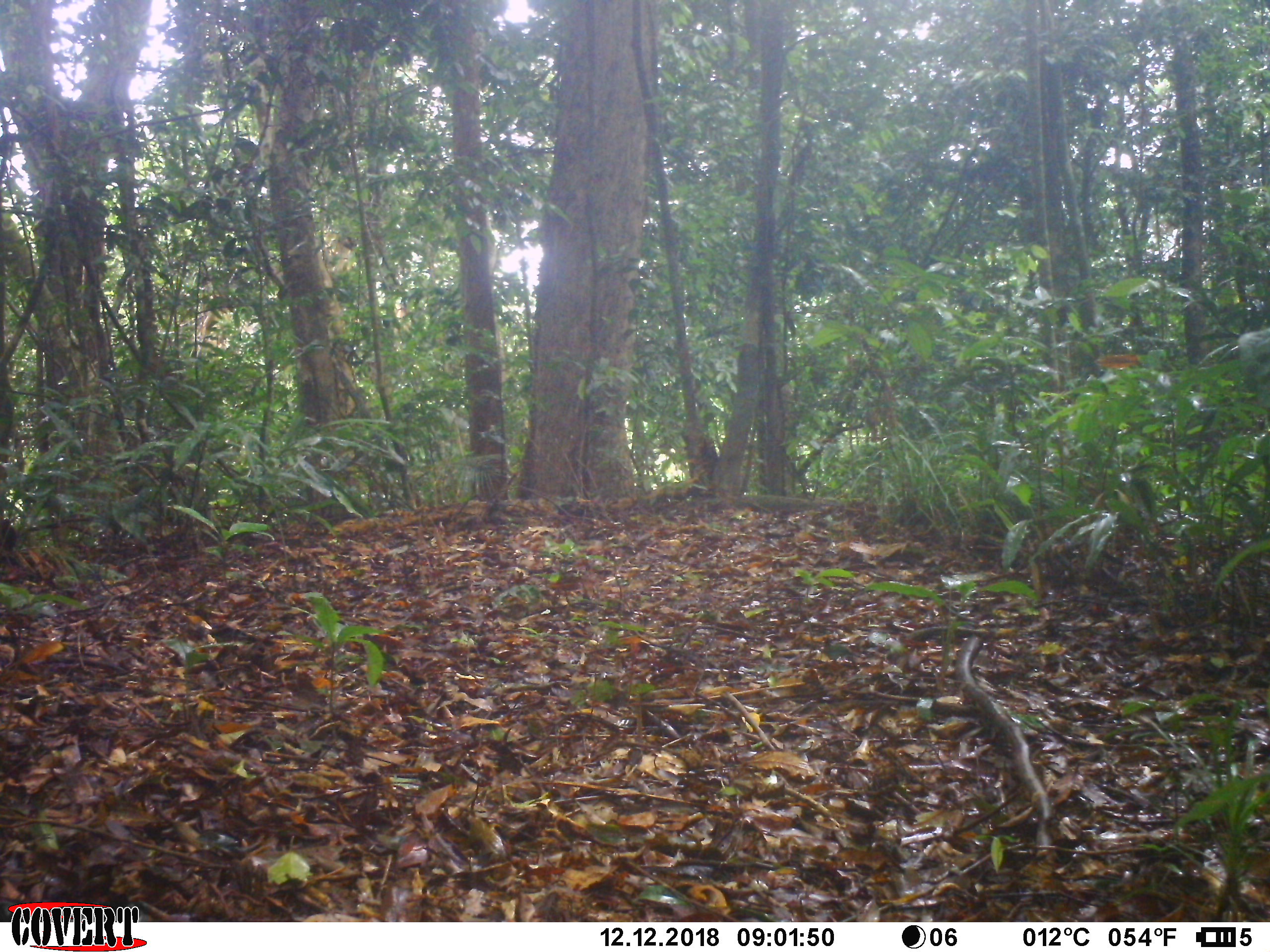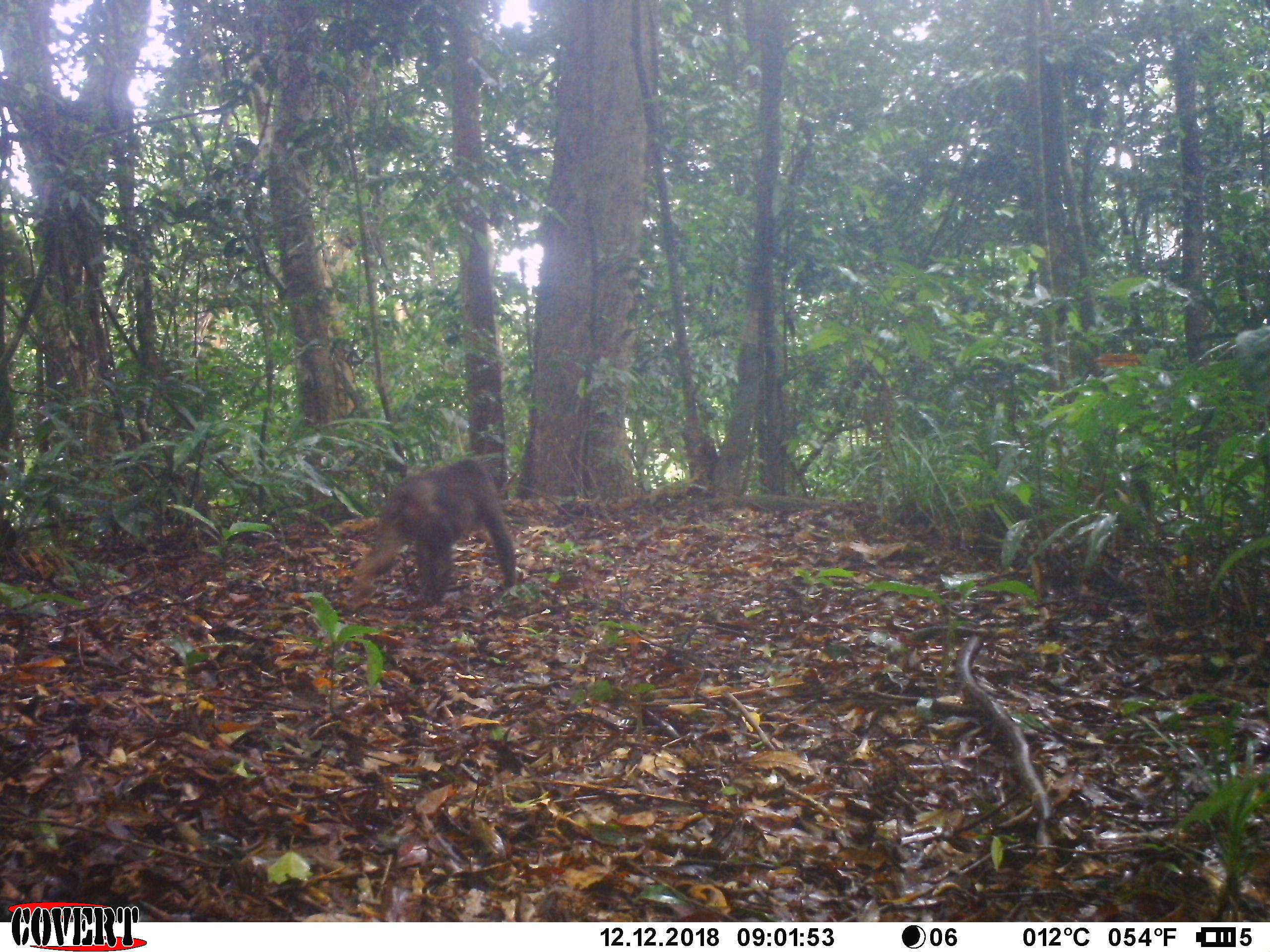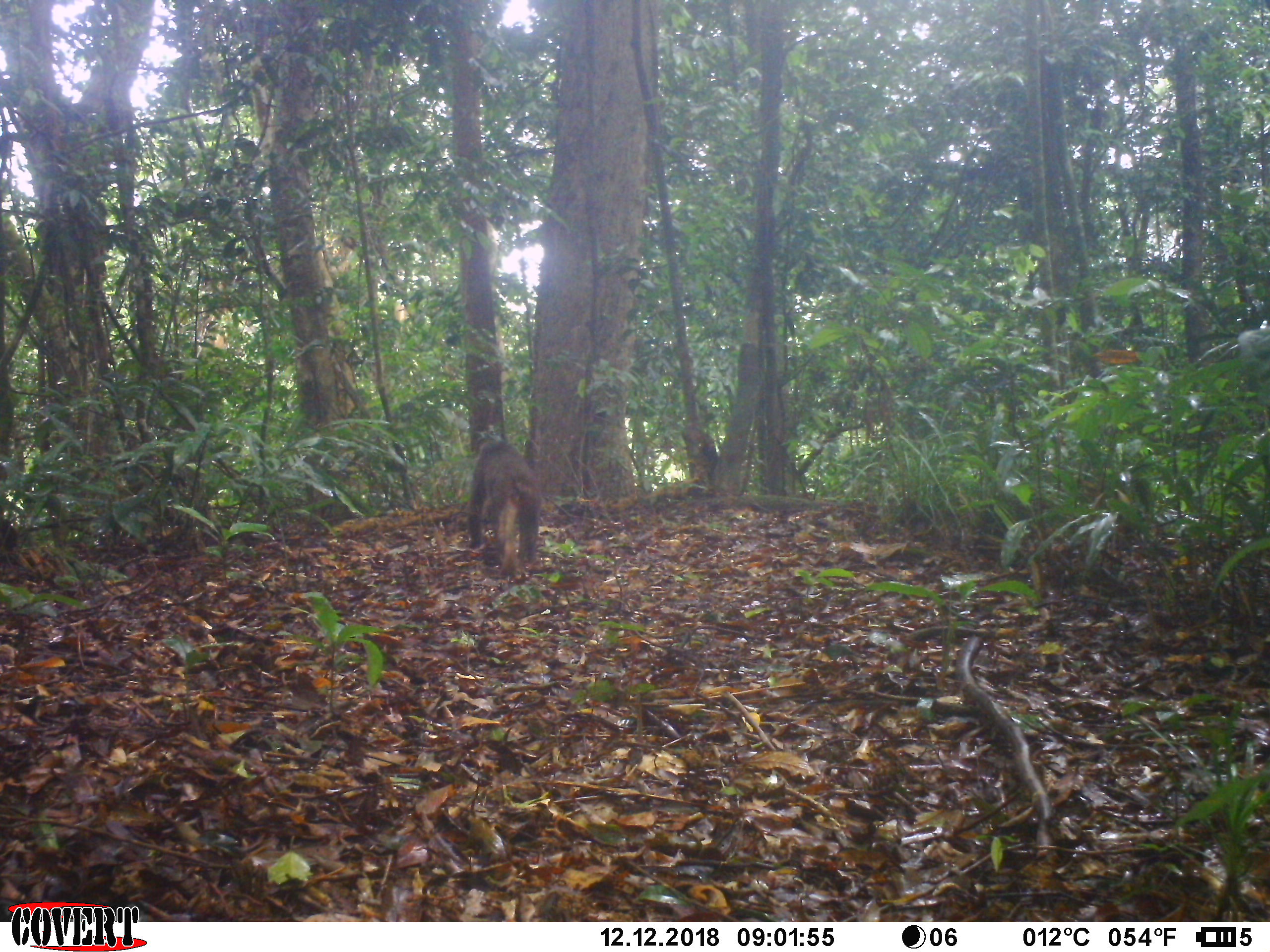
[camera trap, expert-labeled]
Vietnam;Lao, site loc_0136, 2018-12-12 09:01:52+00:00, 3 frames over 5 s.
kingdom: Animalia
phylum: Chordata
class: Mammalia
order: Primates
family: Cercopithecidae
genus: Macaca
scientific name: Macaca arctoides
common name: stump-tailed macaque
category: stump tailed macaque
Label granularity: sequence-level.